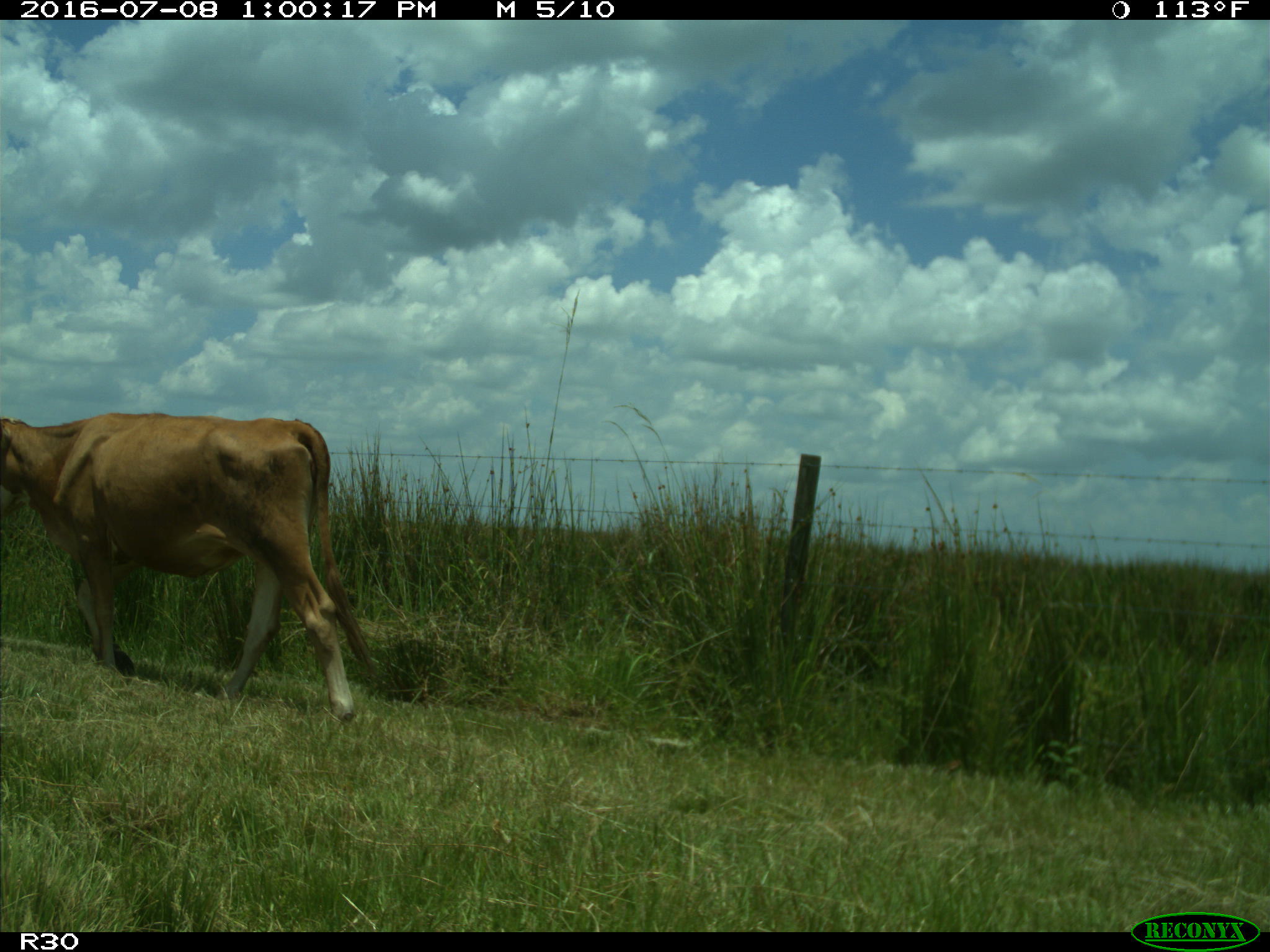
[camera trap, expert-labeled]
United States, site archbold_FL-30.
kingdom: Animalia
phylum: Chordata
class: Mammalia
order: Artiodactyla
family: Bovidae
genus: Bos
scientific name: Bos taurus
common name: domestic cow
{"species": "Bos taurus (domestic cow)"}